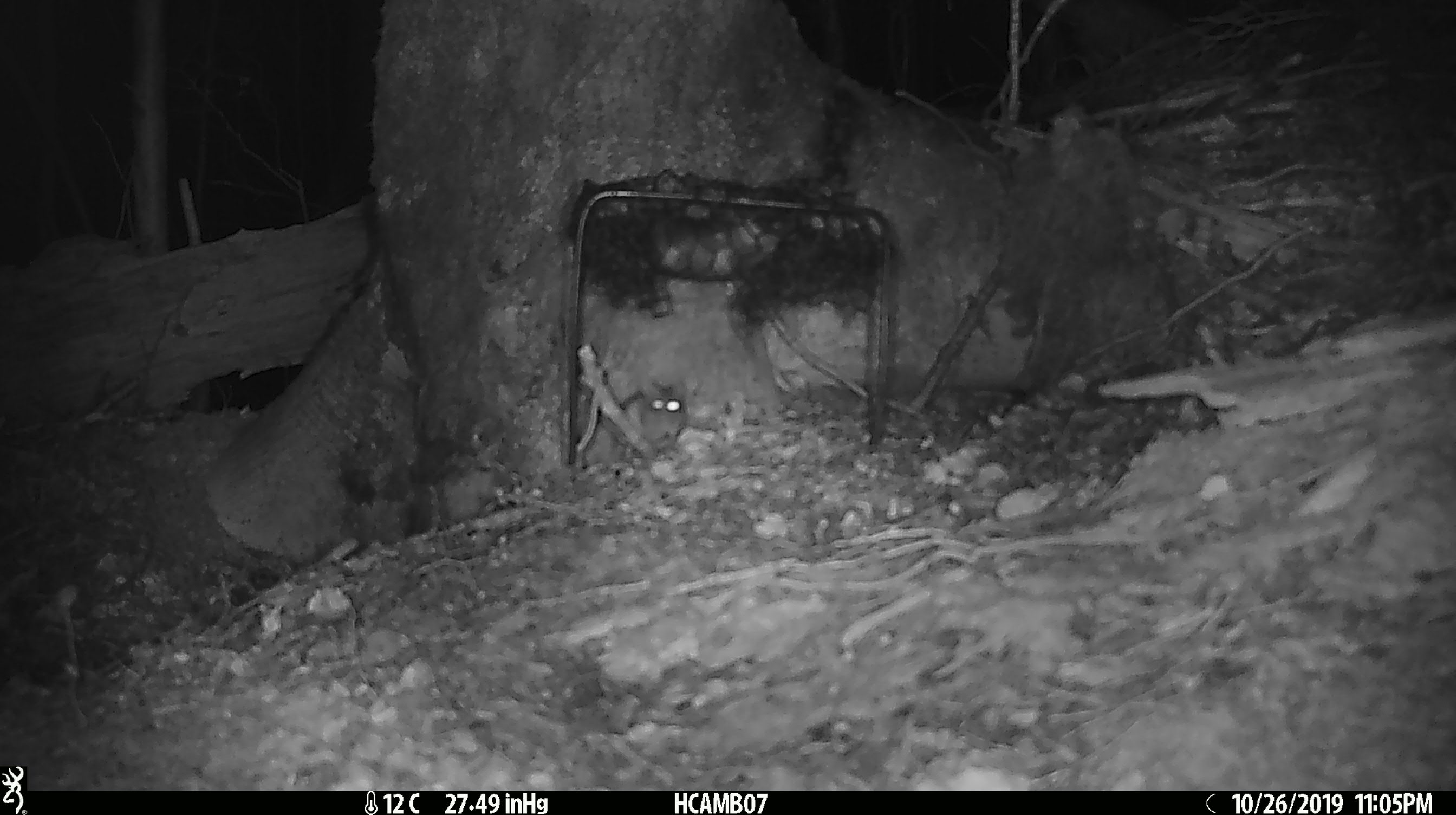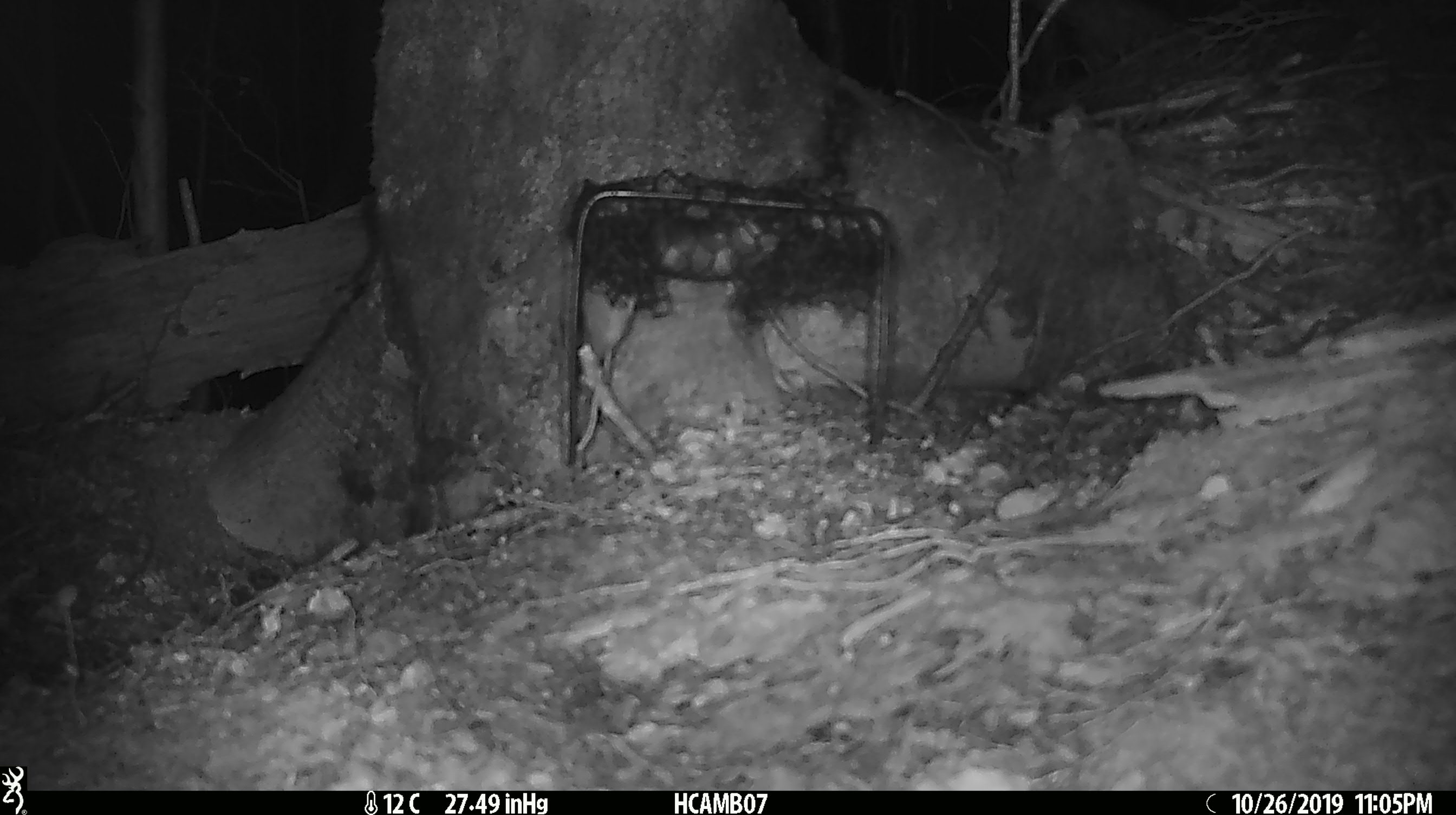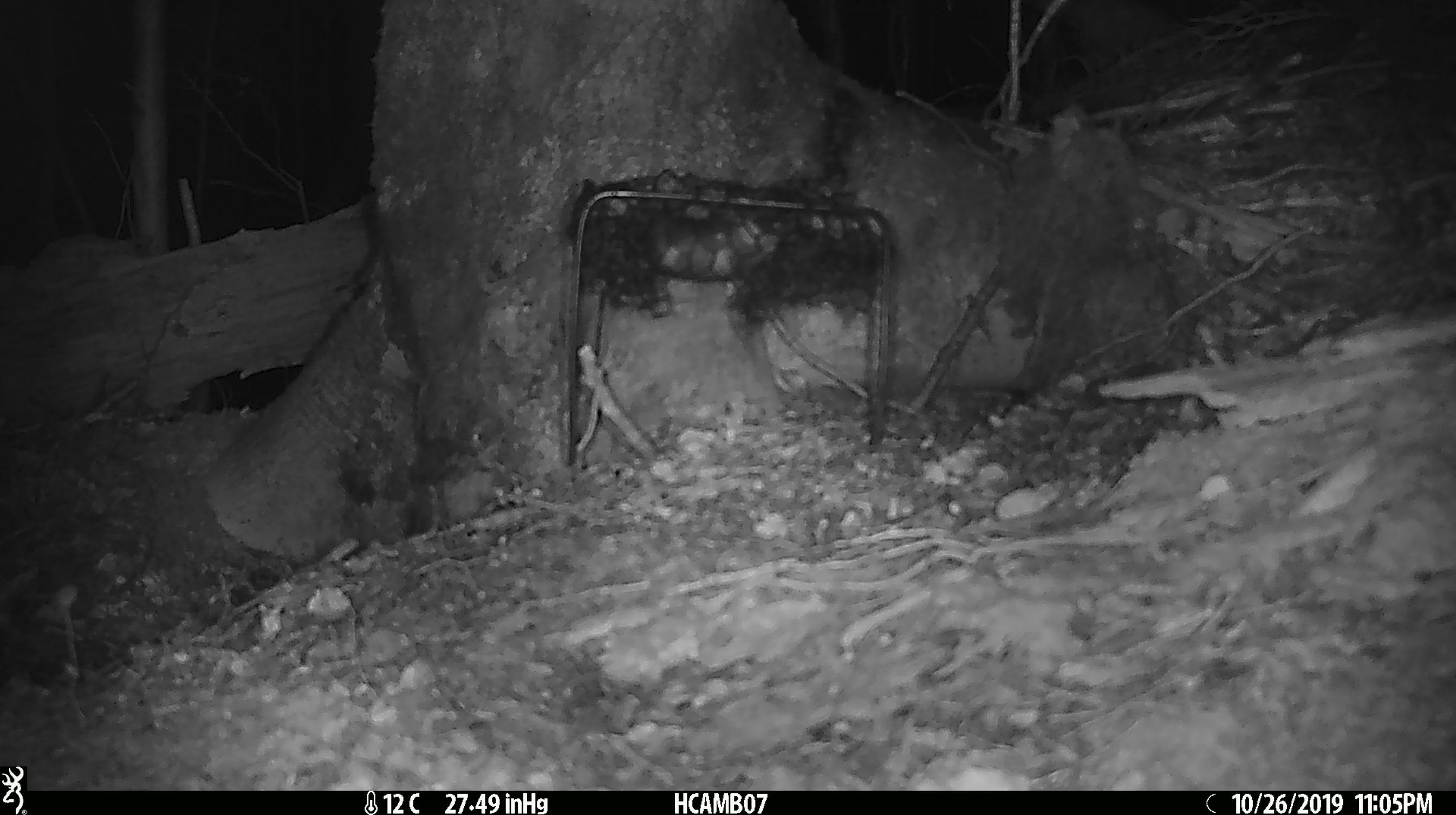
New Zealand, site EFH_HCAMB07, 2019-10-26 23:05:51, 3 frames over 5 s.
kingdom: Animalia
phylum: Chordata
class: Mammalia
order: Rodentia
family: Muridae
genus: Mus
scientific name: Mus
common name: mouse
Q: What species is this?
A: Mouse (Mus).